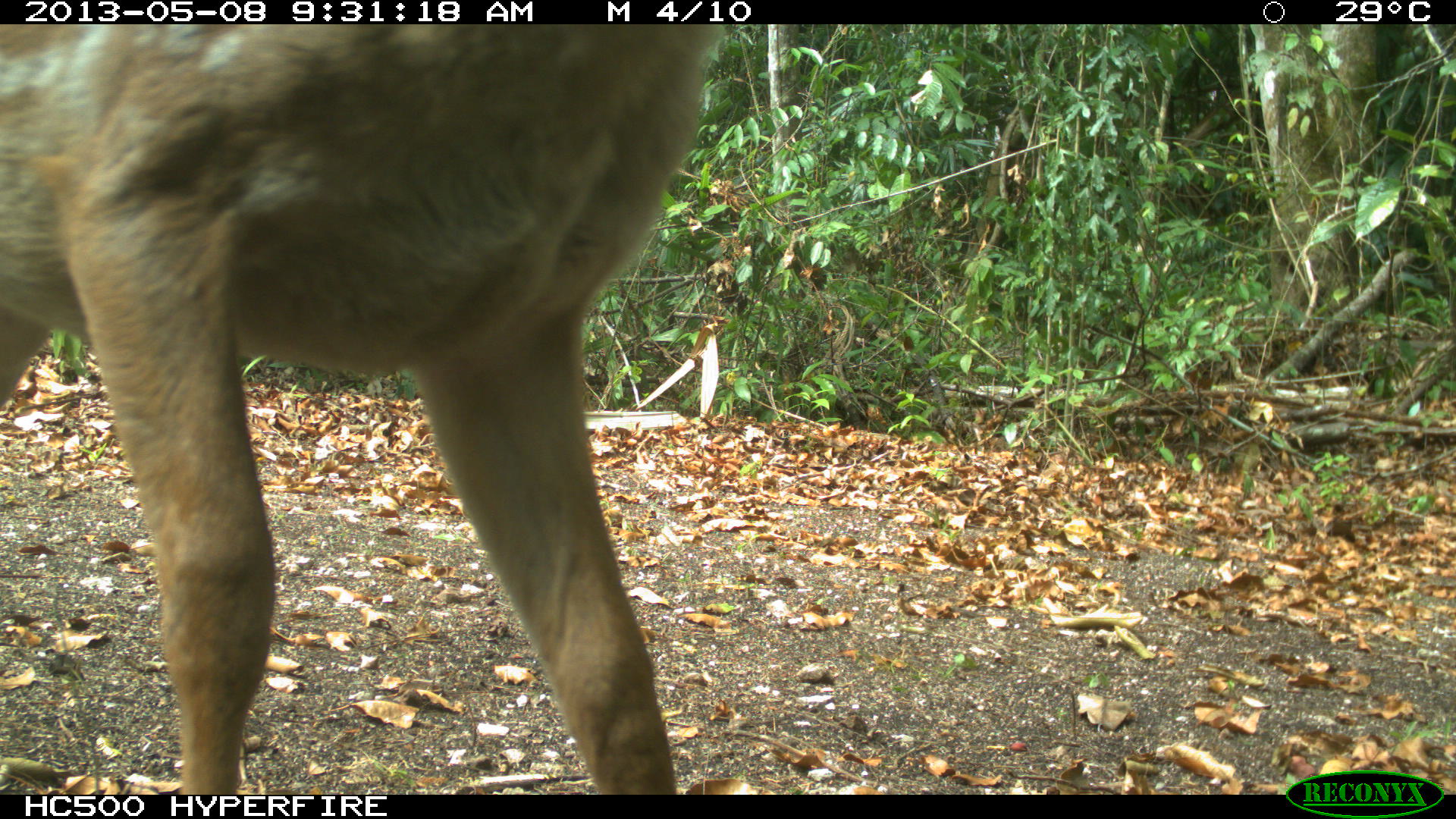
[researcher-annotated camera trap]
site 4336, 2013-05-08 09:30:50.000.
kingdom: Animalia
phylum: Chordata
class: Mammalia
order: Artiodactyla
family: Cervidae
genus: Odocoileus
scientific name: Odocoileus virginianus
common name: white-tailed deer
Odocoileus virginianus (white-tailed deer), count 2, sex female.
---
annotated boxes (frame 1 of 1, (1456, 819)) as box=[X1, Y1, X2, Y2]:
odocoileus virginianus: box=[1, 22, 723, 794]